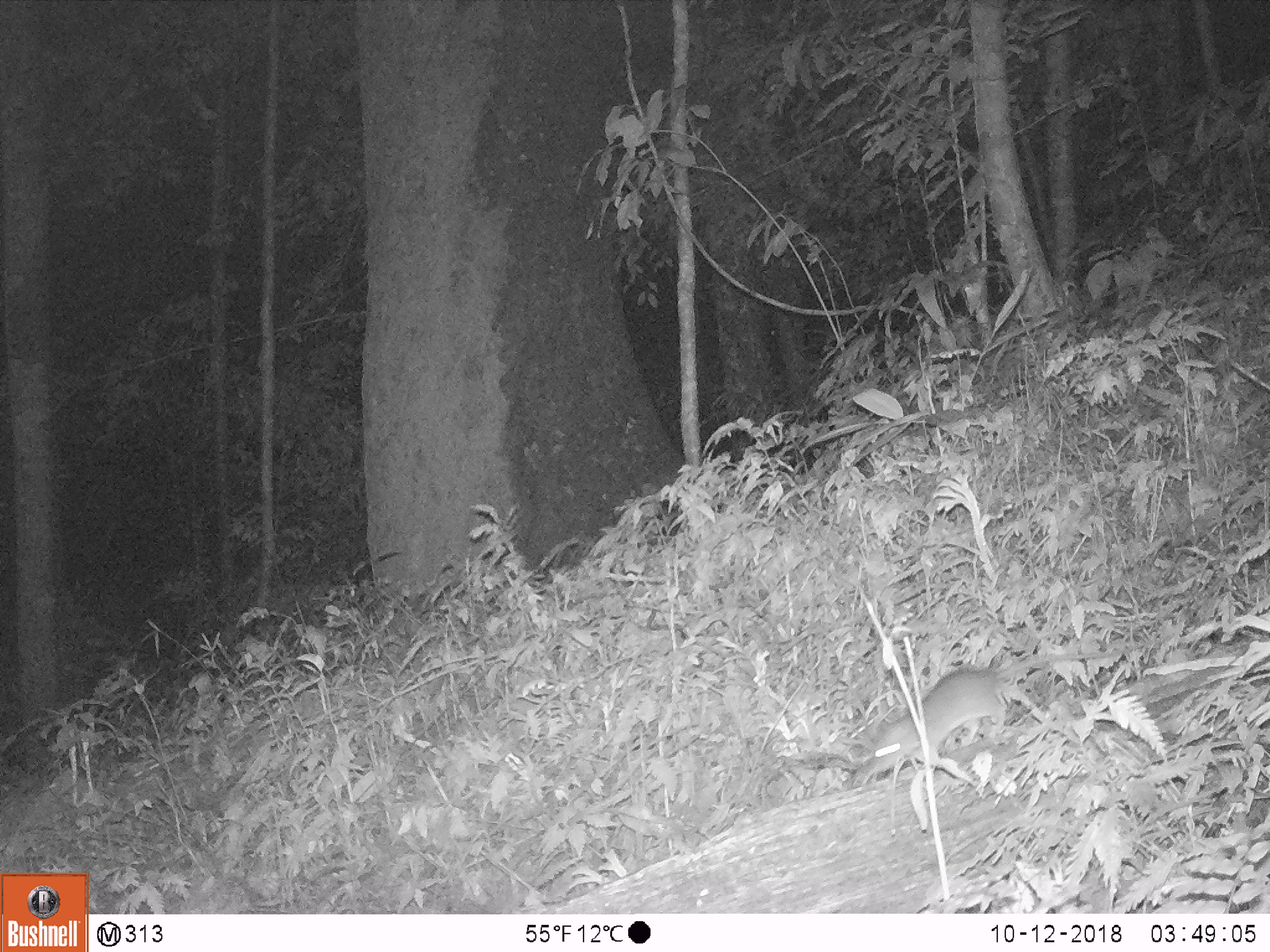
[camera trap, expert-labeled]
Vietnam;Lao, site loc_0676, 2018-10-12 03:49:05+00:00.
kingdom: Animalia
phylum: Chordata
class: Mammalia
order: Rodentia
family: Muridae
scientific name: Muridae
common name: old-world mice and rats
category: unidentified murid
Unidentified murid (old-world mice and rats) (Muridae). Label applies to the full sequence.